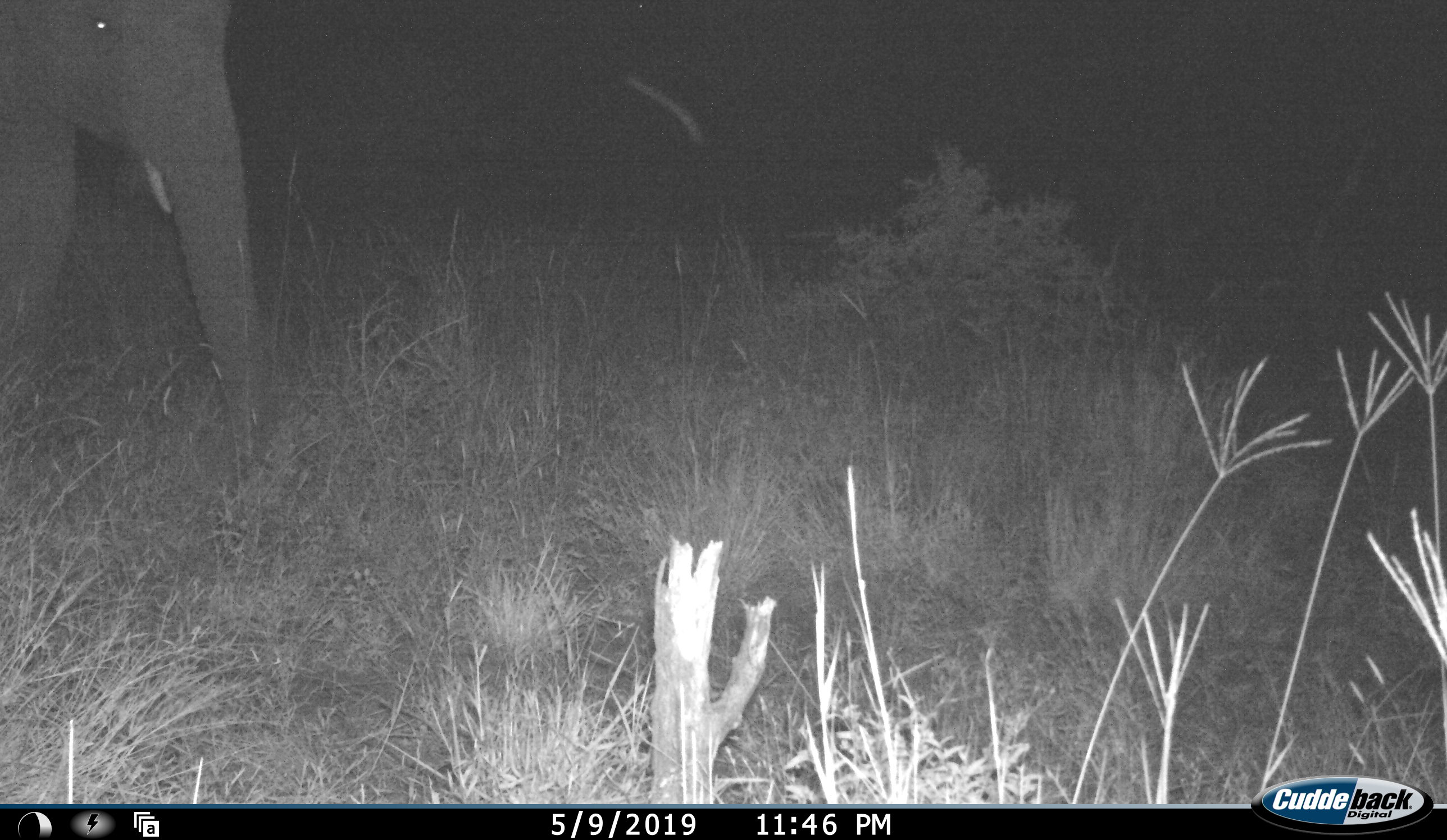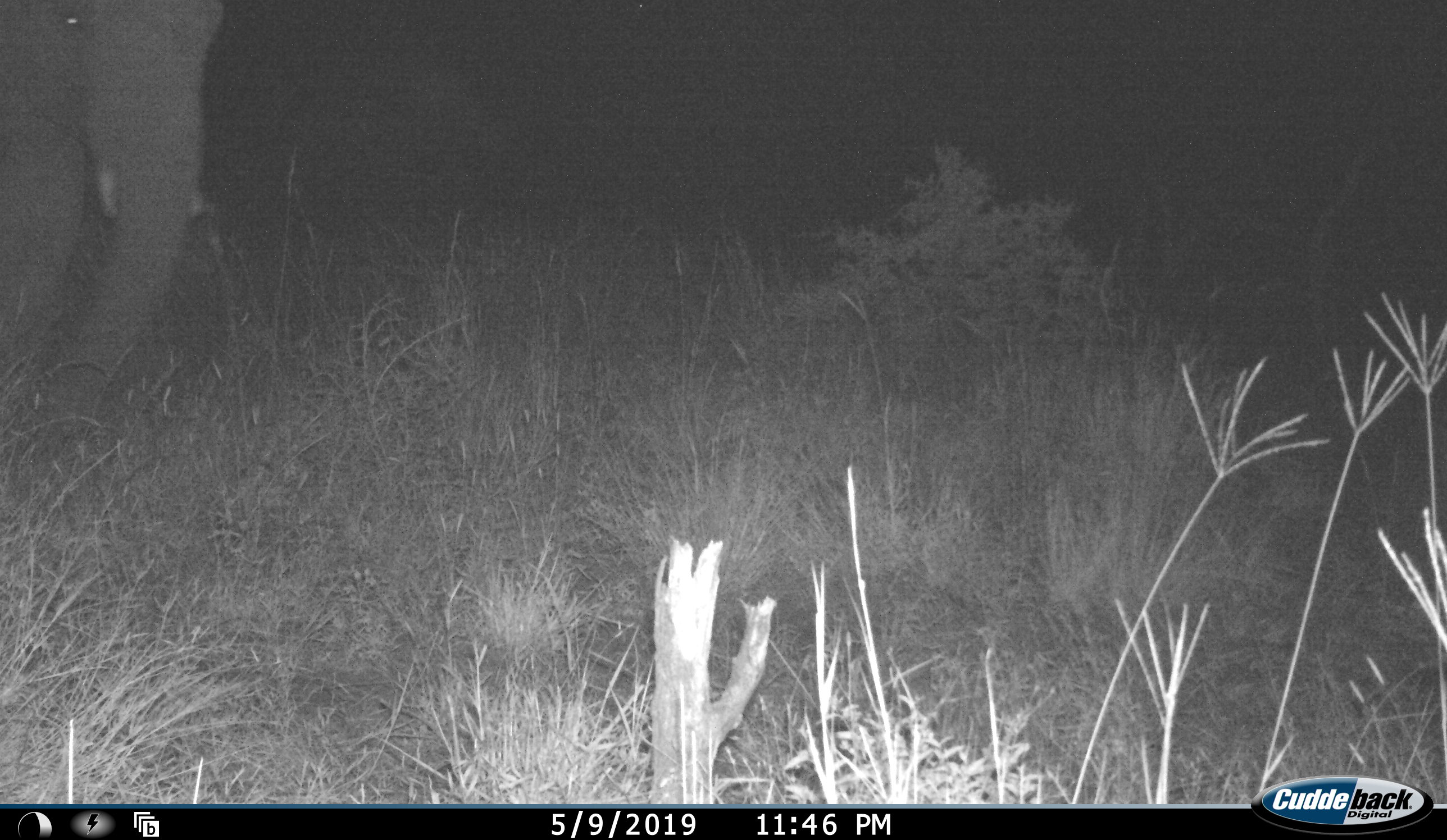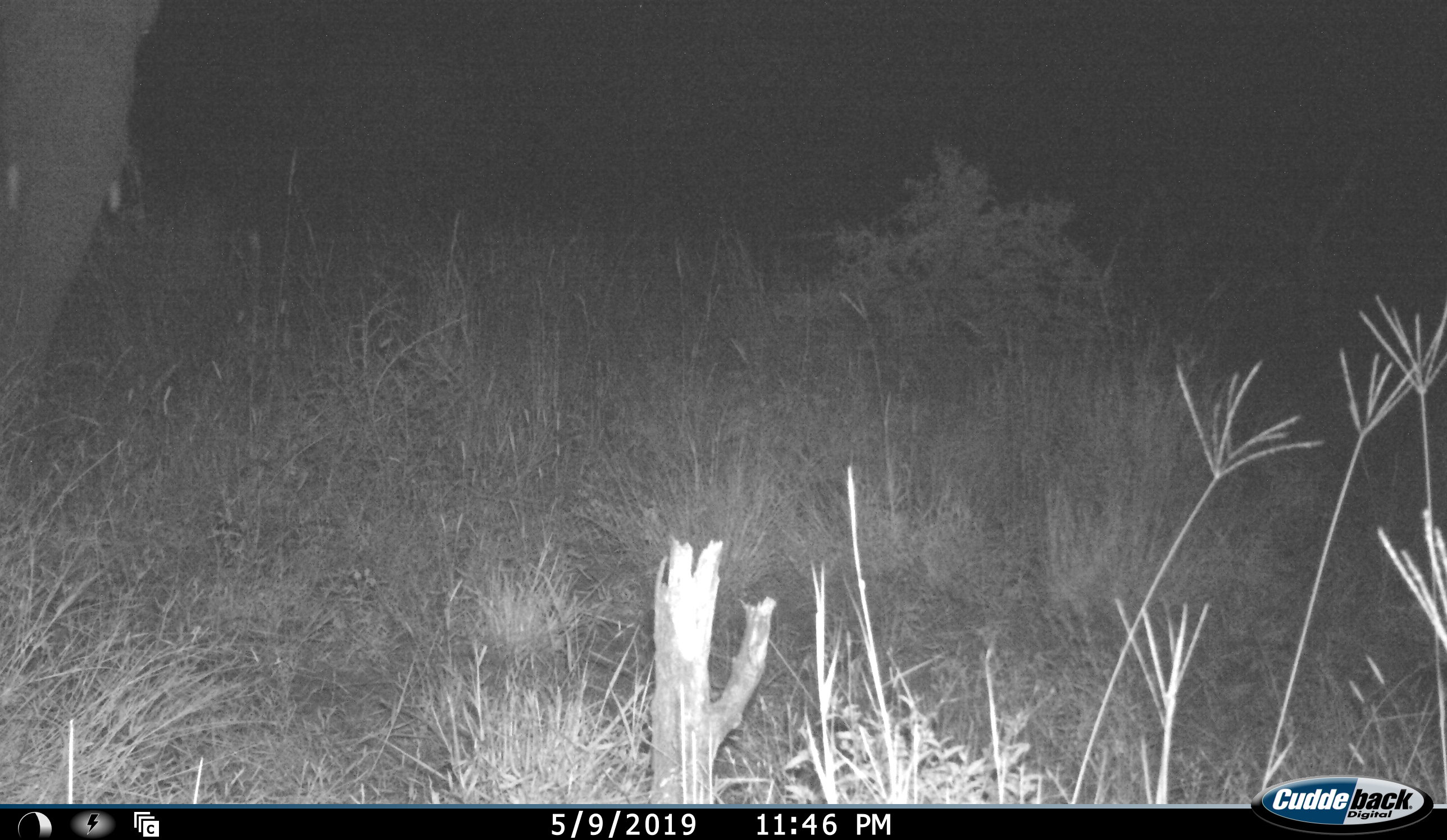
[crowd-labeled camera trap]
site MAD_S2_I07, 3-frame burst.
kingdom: Animalia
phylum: Chordata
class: Mammalia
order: Proboscidea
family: Elephantidae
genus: Loxodonta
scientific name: Loxodonta africana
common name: african bush elephant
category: elephant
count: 1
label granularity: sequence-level